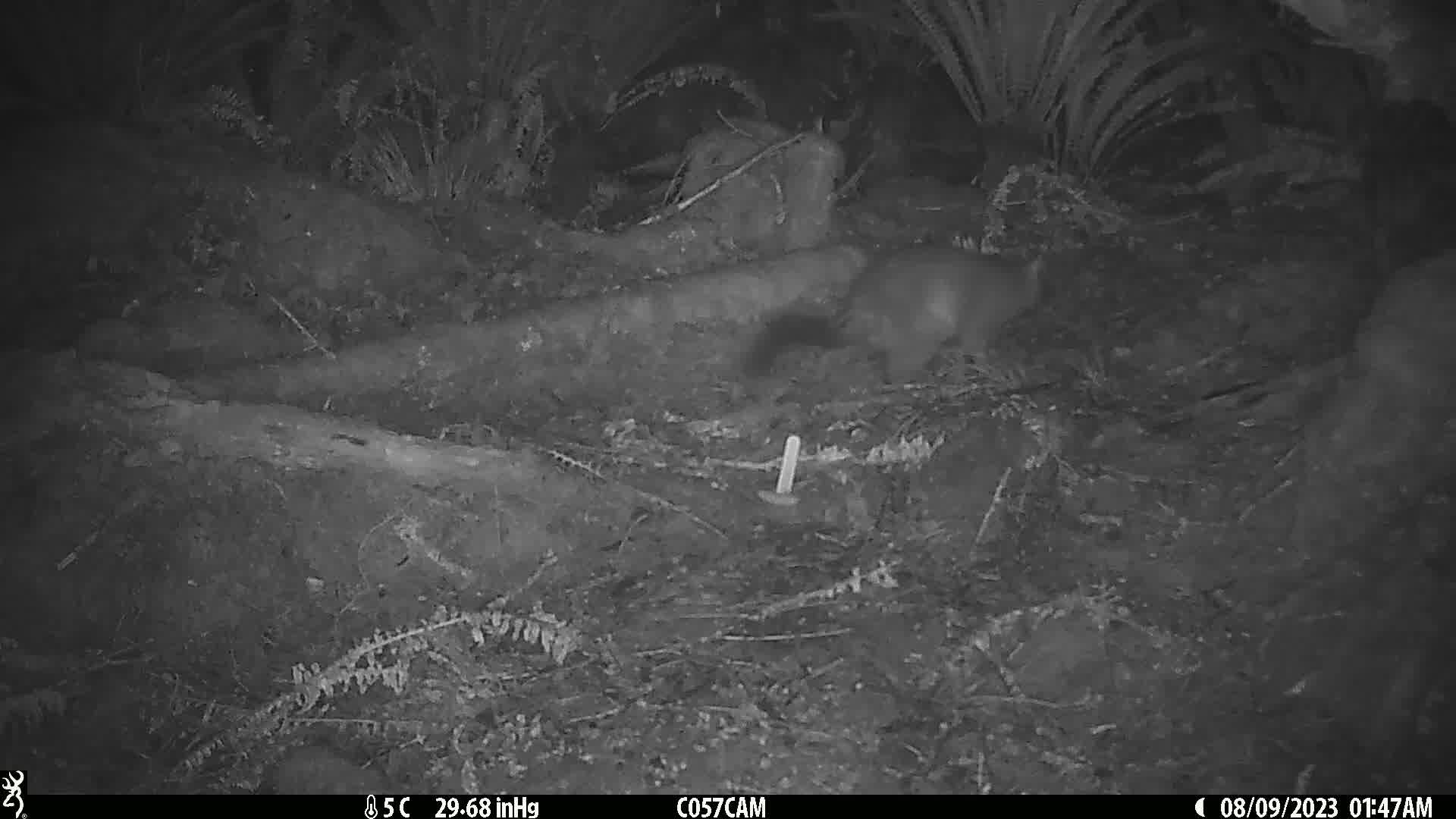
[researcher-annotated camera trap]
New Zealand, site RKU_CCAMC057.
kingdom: Animalia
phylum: Chordata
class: Mammalia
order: Diprotodontia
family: Phalangeridae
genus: Trichosurus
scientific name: Trichosurus vulpecula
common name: common brushtail possum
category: possum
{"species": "possum (common brushtail possum) (Trichosurus vulpecula)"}